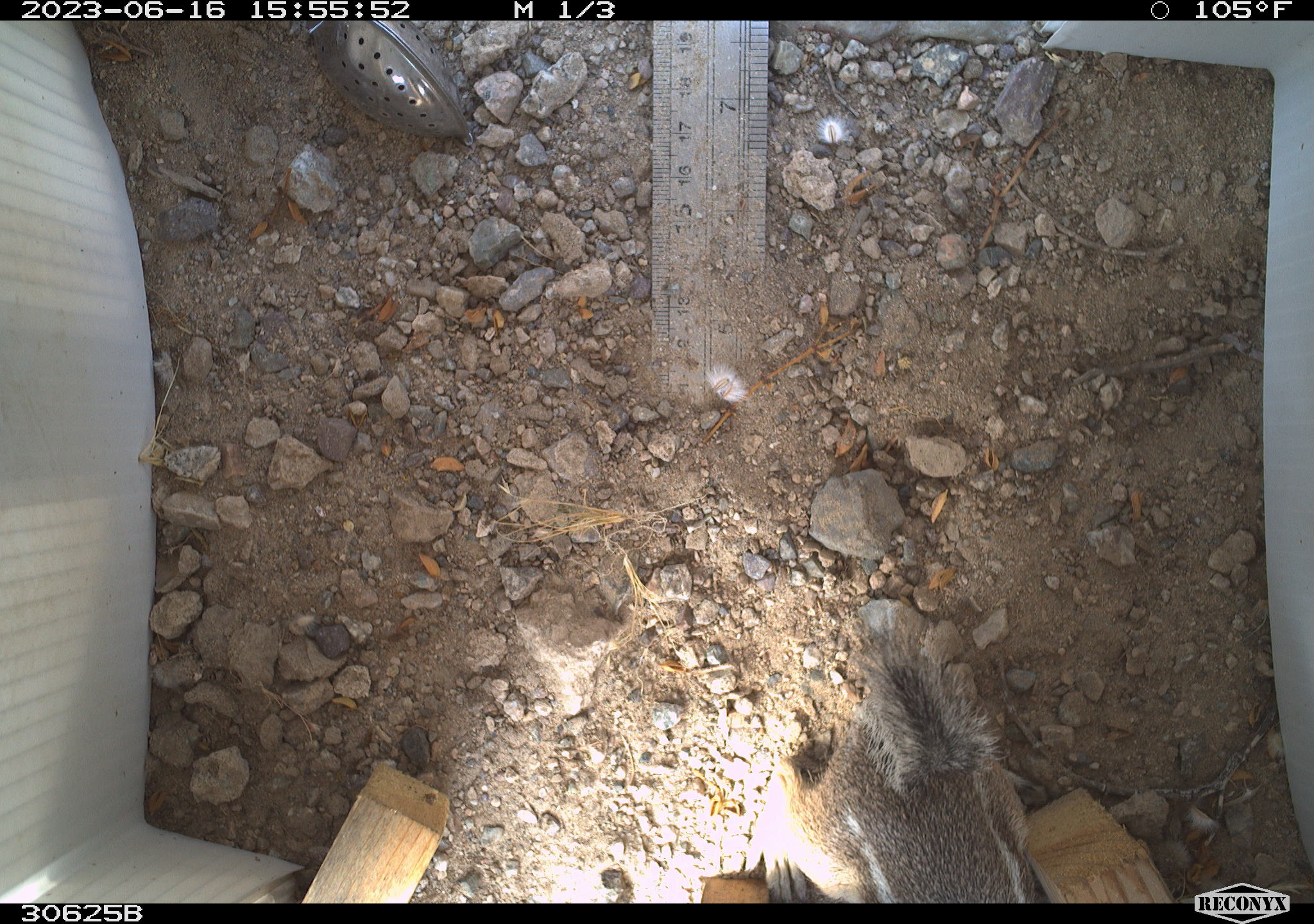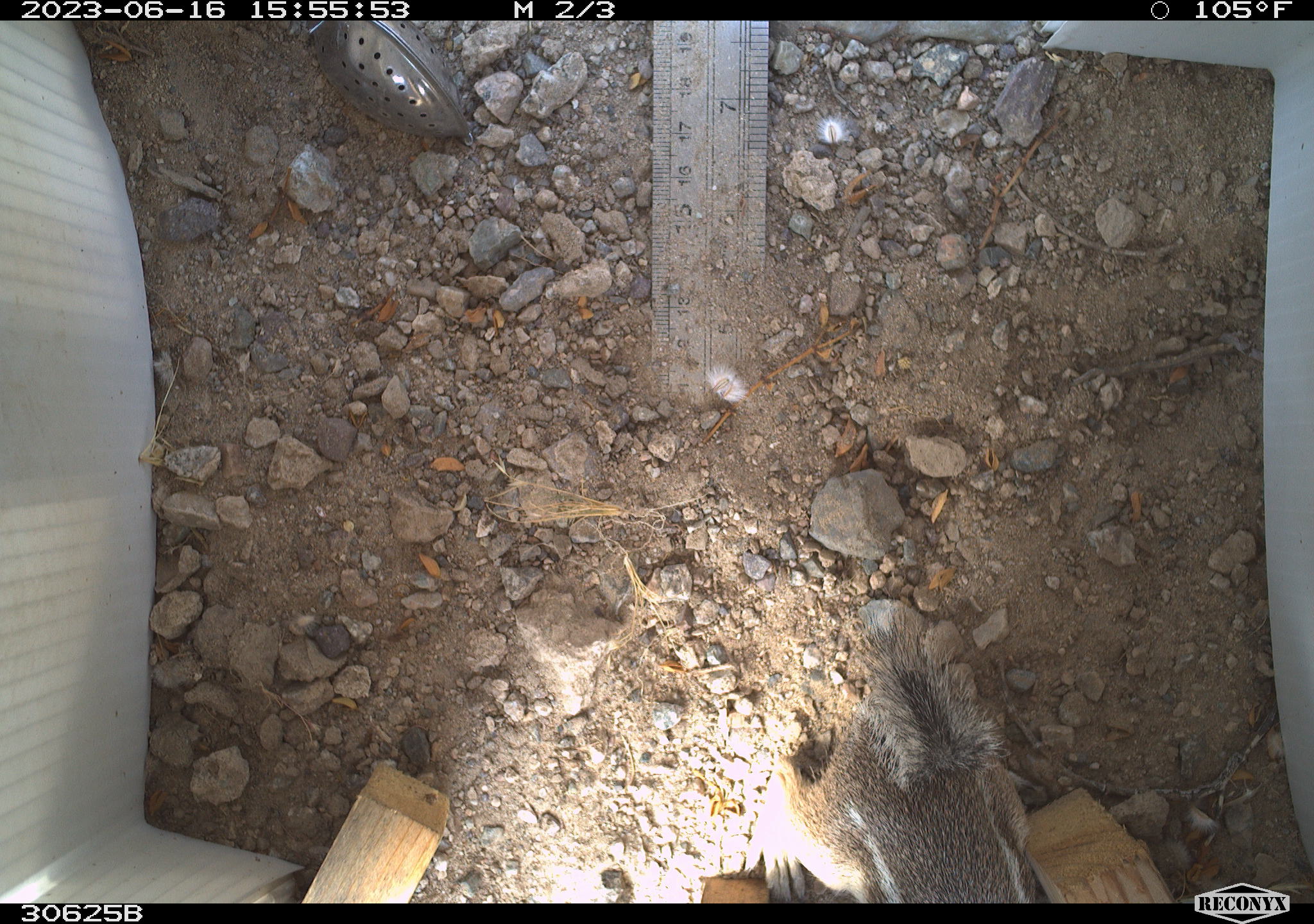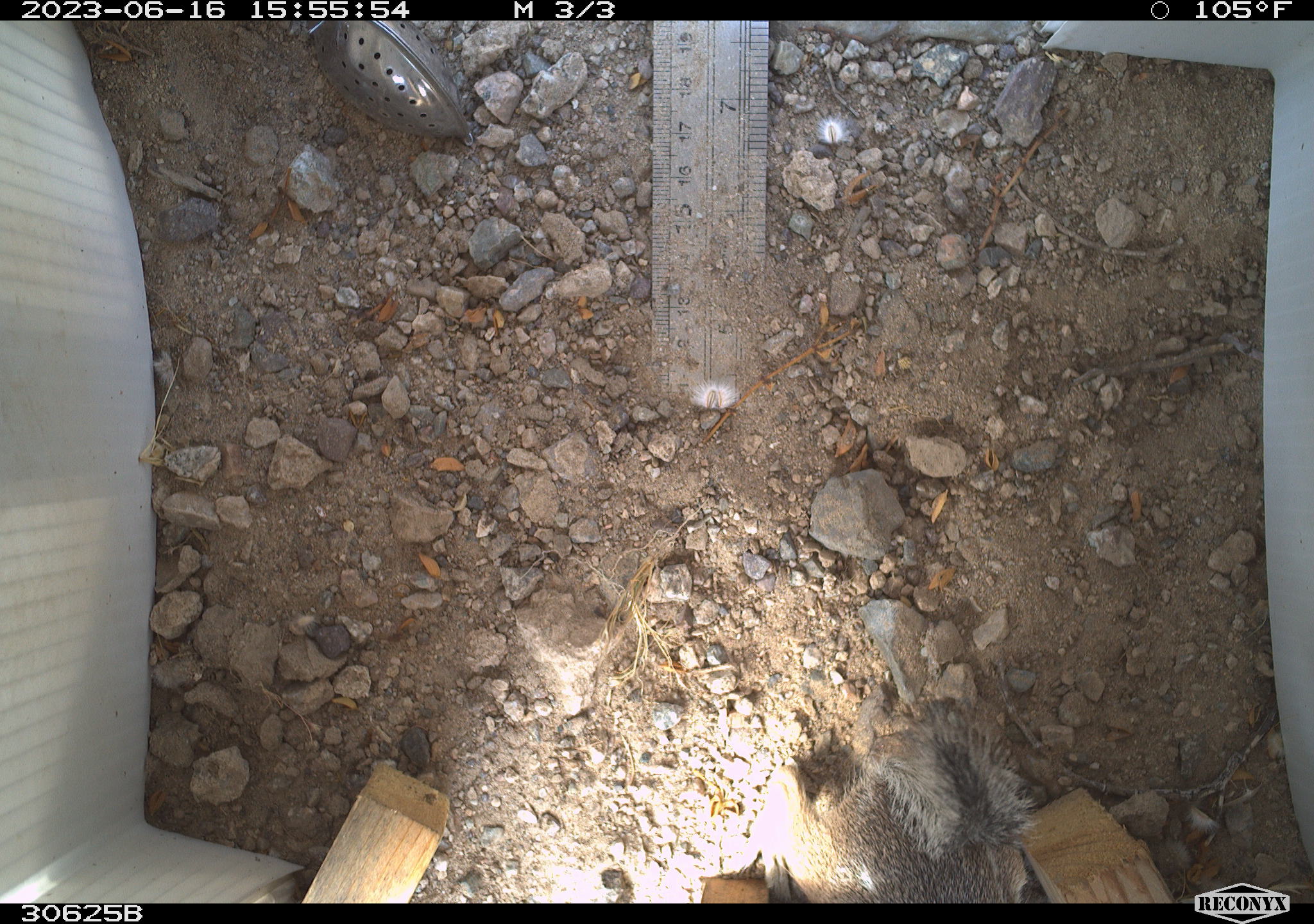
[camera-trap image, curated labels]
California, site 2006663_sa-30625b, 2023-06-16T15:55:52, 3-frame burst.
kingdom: Animalia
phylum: Chordata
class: Mammalia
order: Rodentia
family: Sciuridae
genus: Ammospermophilus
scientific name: Ammospermophilus leucurus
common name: white-tailed antelope squirrel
White-tailed antelope squirrel (Ammospermophilus leucurus).